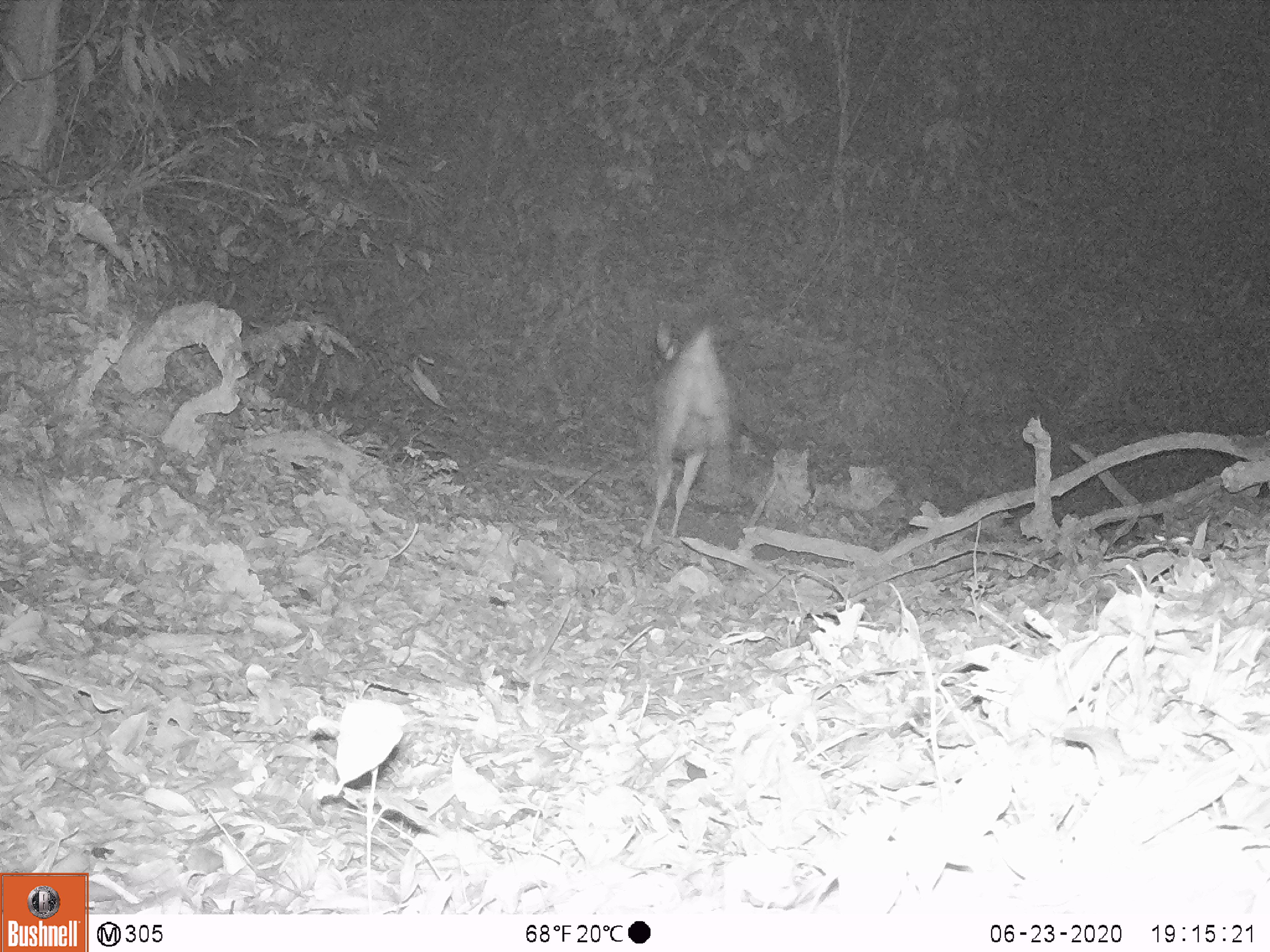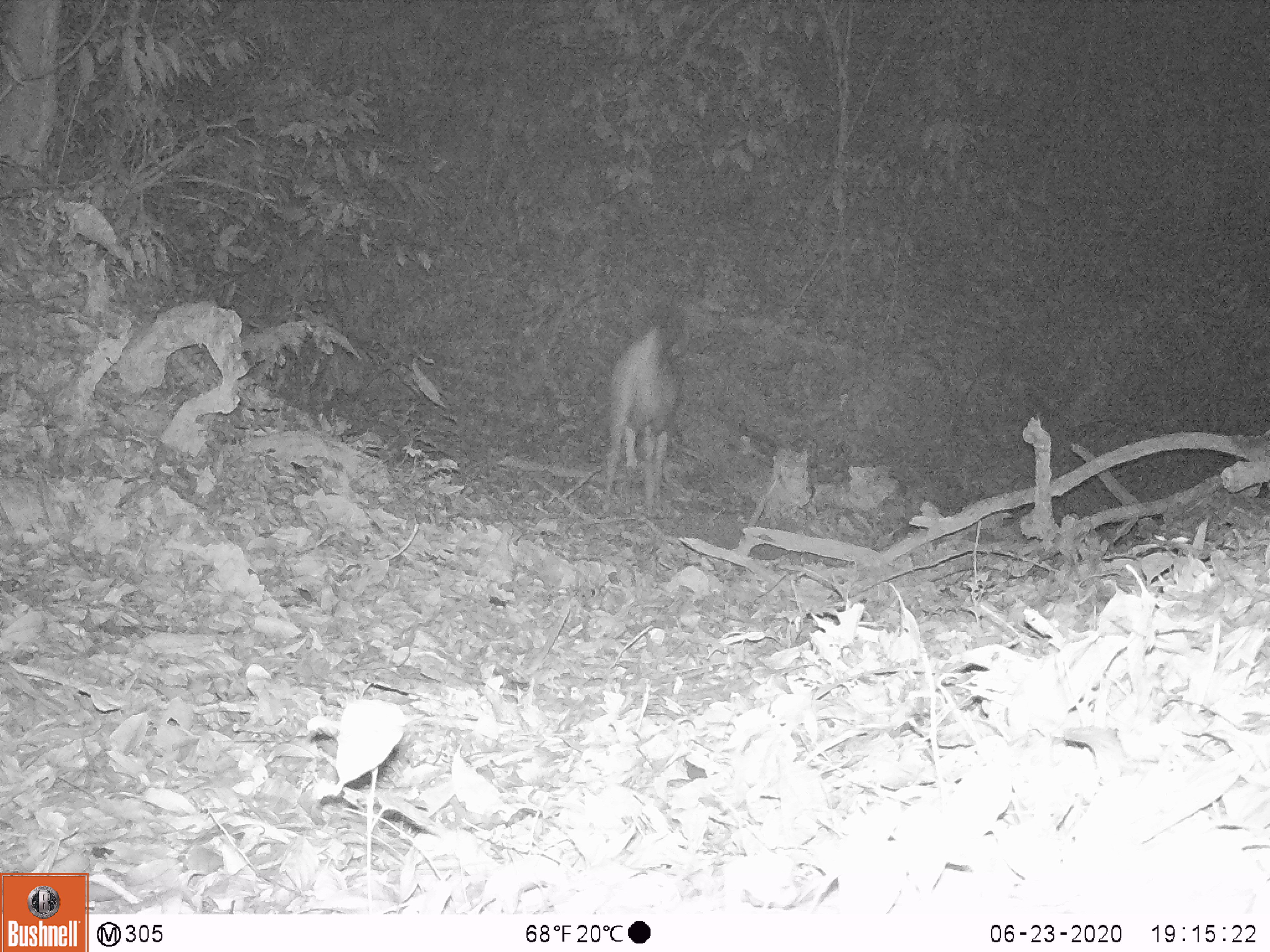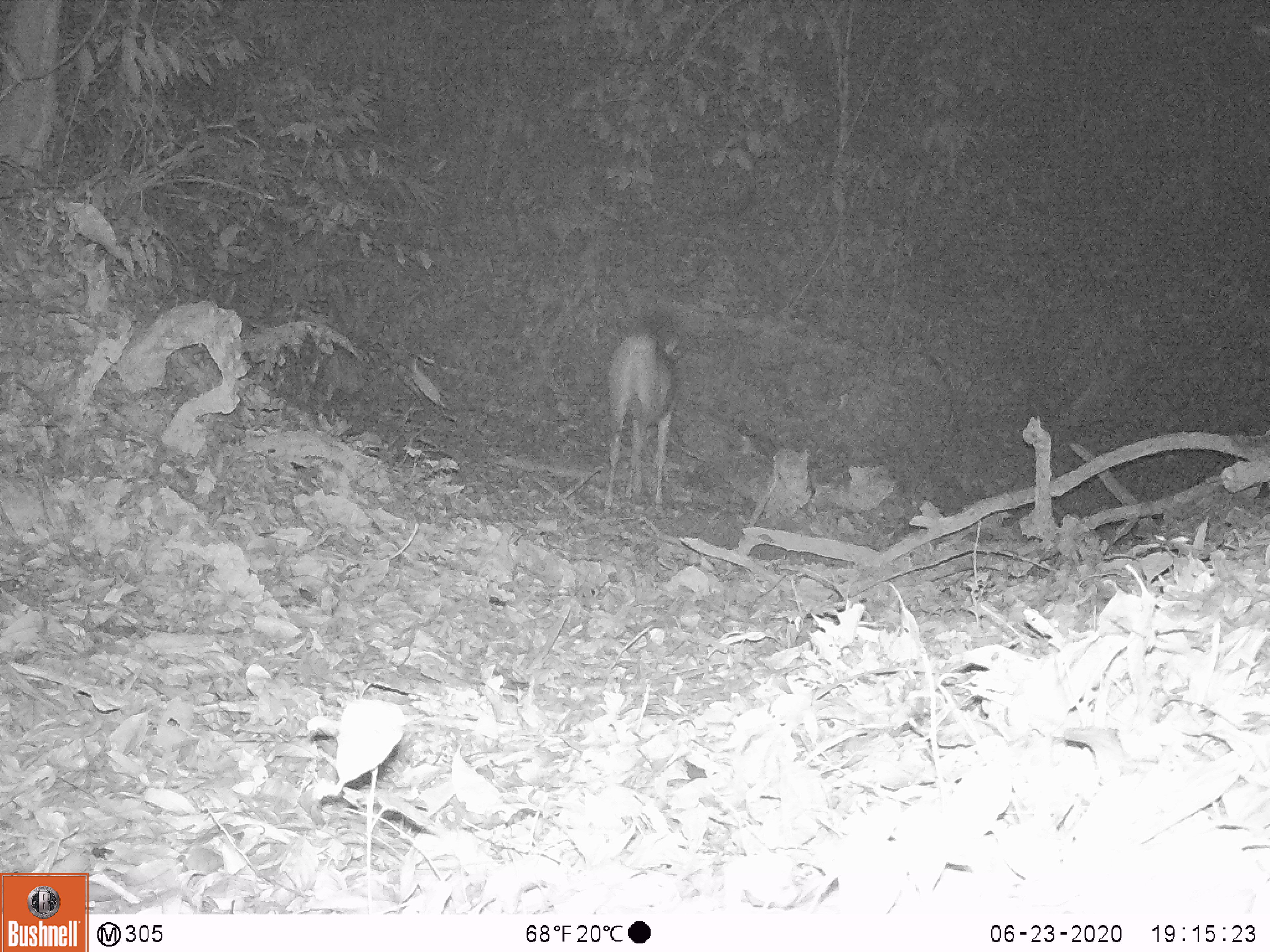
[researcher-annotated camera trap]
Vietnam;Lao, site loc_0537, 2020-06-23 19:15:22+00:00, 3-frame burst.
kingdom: Animalia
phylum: Chordata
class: Mammalia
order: Artiodactyla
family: Cervidae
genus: Rusa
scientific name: Rusa unicolor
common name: sambar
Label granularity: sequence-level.